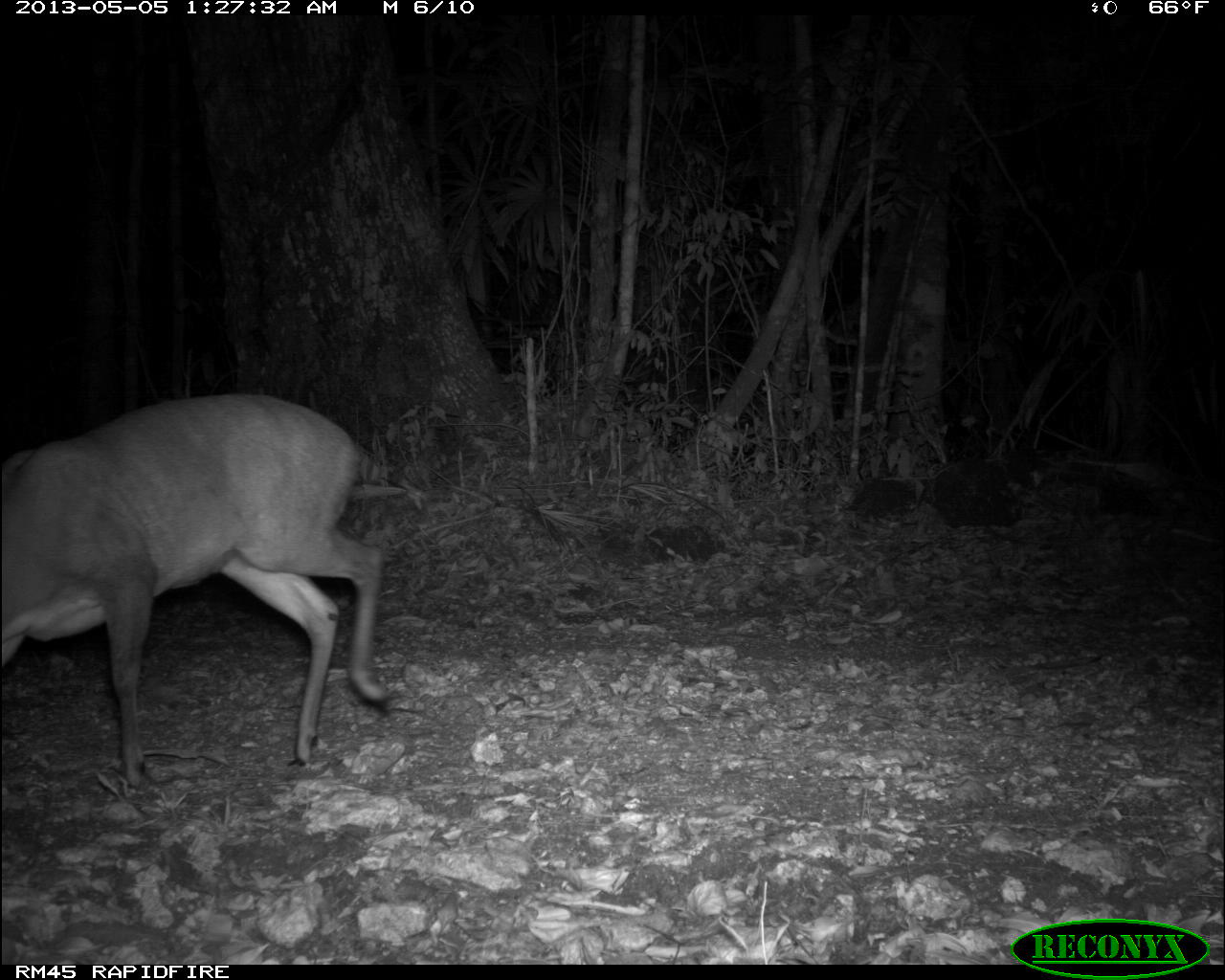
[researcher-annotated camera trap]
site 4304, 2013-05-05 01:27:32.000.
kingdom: Animalia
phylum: Chordata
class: Mammalia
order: Artiodactyla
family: Cervidae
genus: Mazama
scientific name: Mazama temama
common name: central american red brocket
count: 1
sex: male